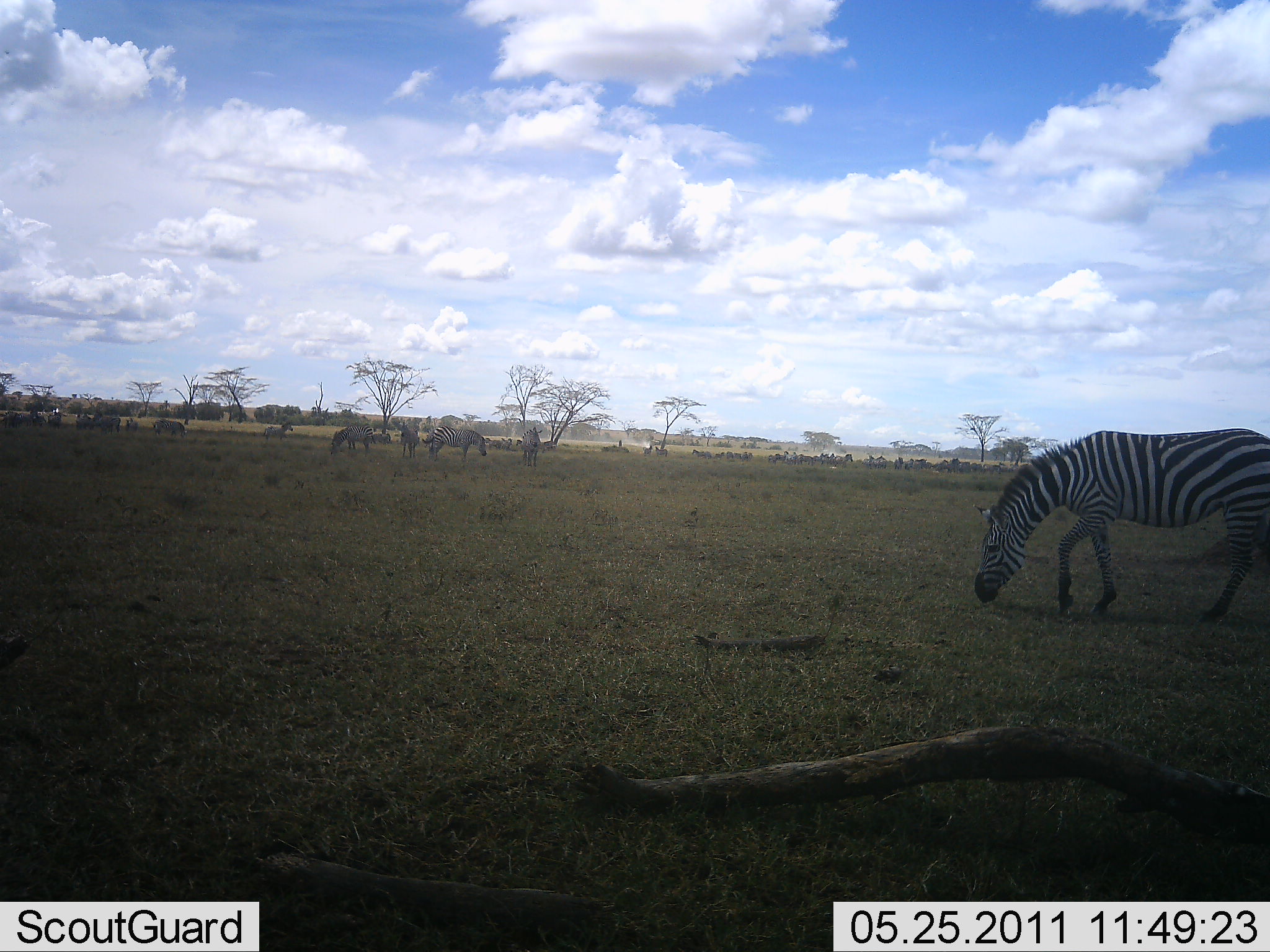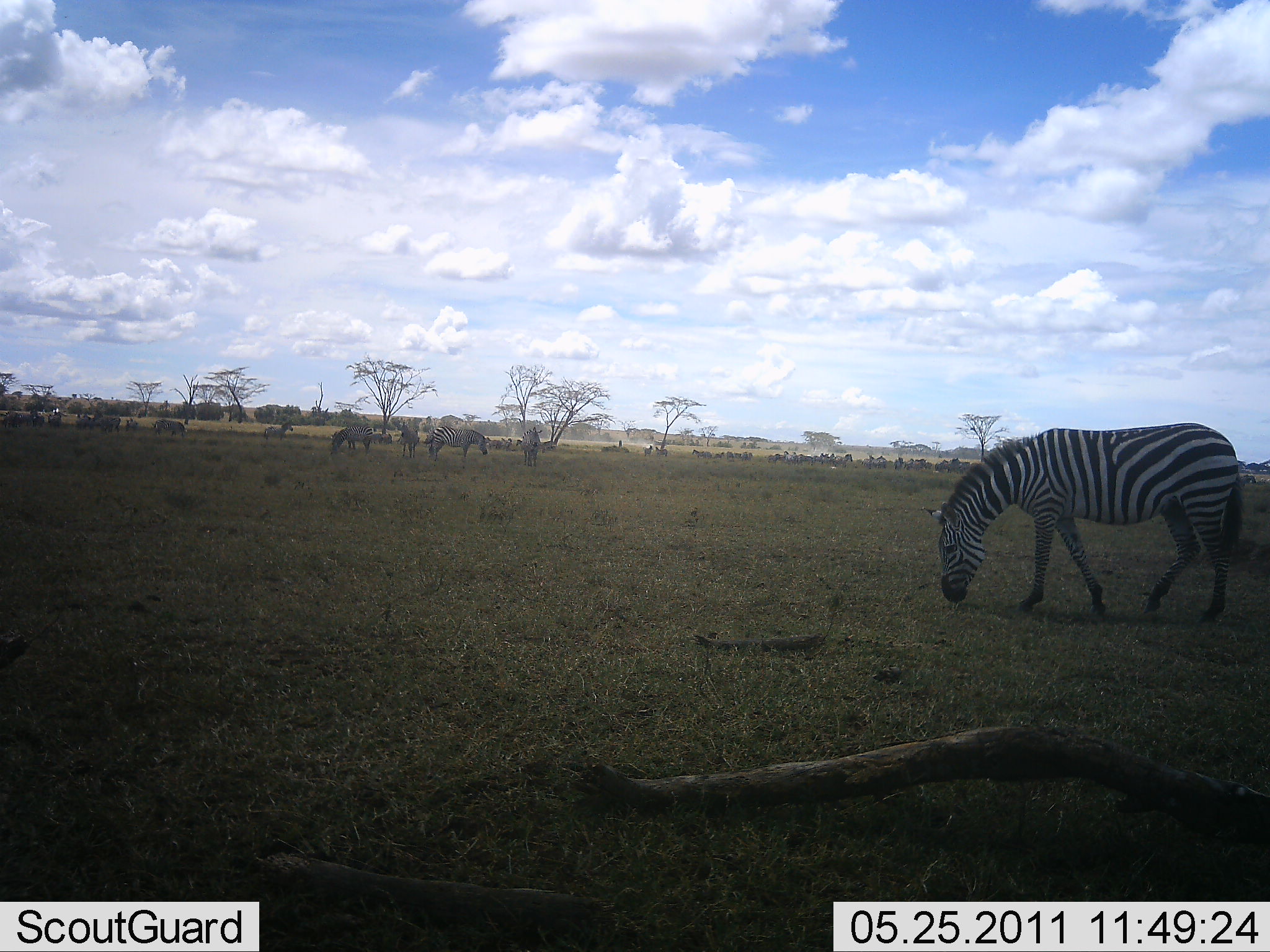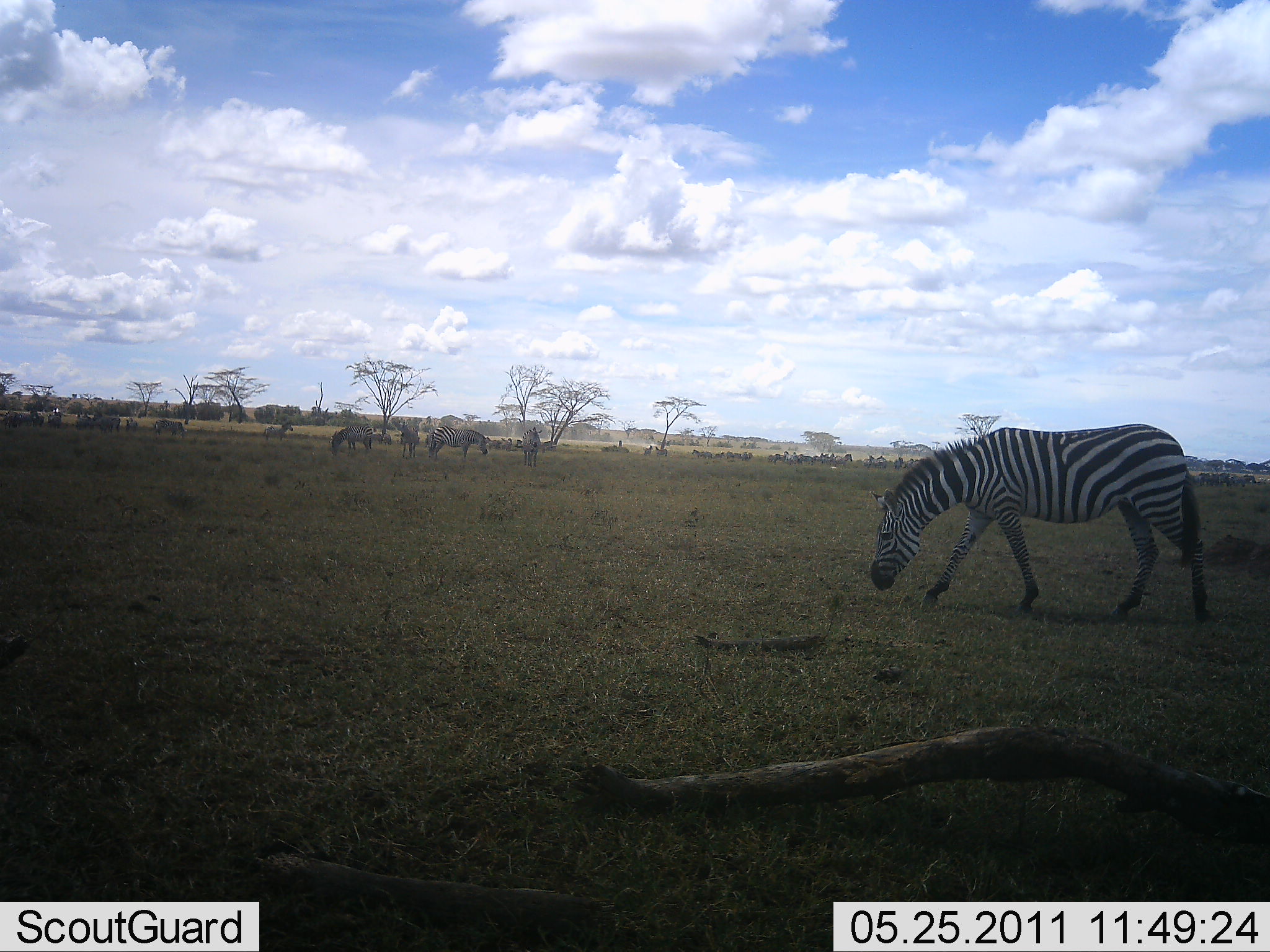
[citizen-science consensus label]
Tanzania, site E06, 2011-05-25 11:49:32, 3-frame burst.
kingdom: Animalia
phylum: Chordata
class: Mammalia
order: Perissodactyla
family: Equidae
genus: Equus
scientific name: Equus quagga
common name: plains zebra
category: zebra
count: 11-50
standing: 64%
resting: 0%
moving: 27%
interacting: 0%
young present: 0%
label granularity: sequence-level